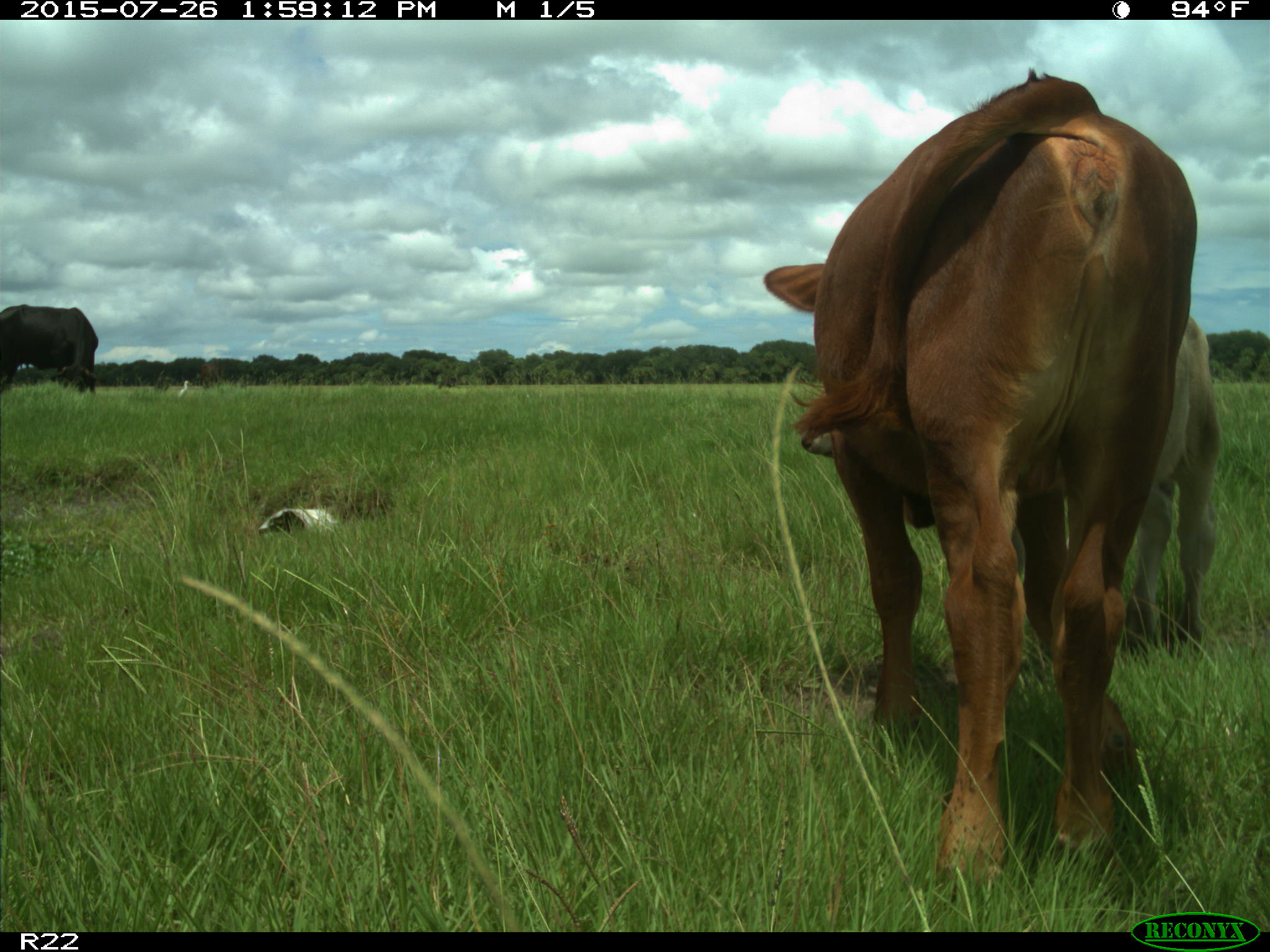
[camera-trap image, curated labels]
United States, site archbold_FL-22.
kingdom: Animalia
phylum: Chordata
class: Mammalia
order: Artiodactyla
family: Bovidae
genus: Bos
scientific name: Bos taurus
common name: domestic cow